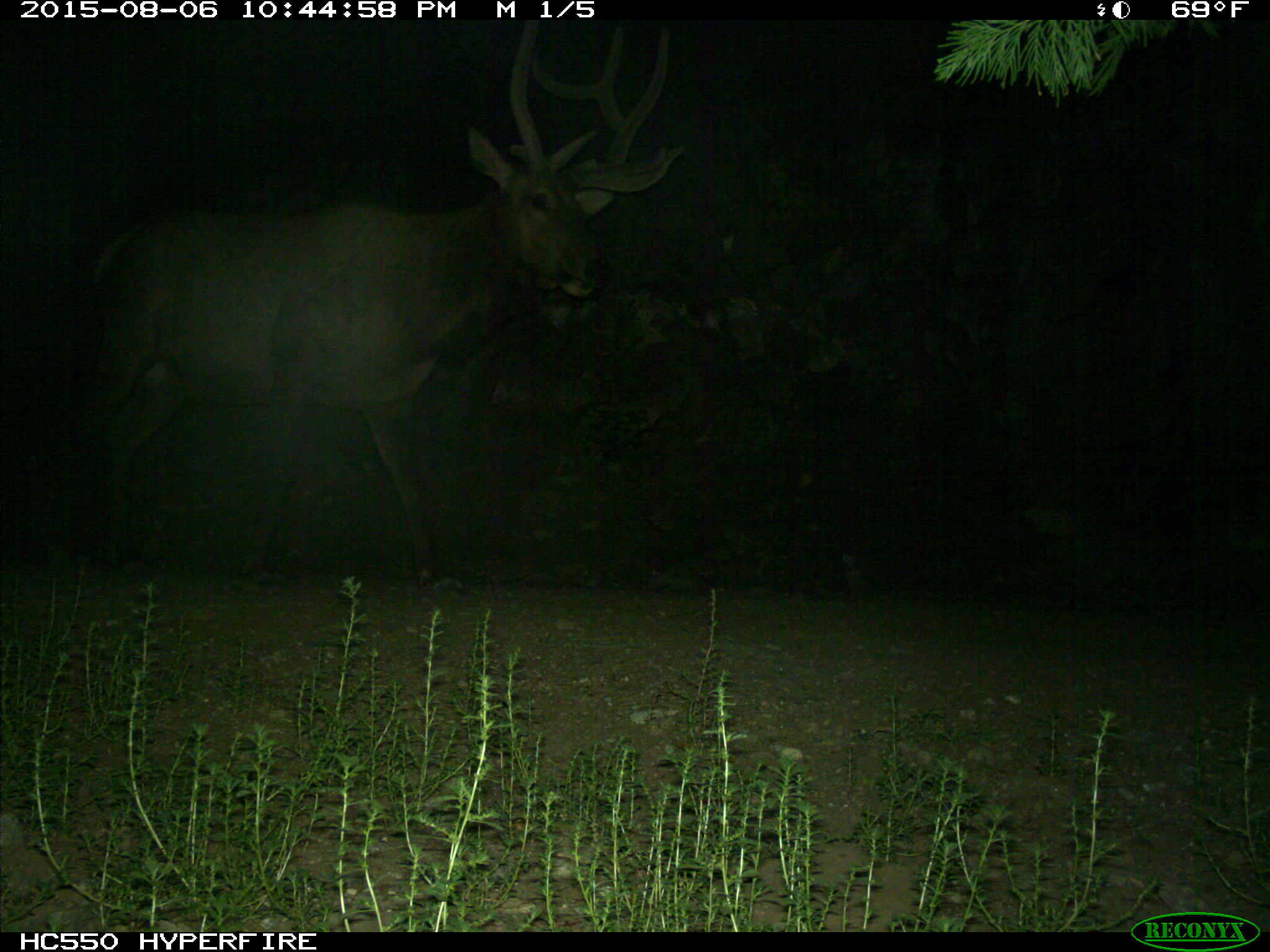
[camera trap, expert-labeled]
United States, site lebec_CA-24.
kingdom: Animalia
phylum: Chordata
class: Mammalia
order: Artiodactyla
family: Cervidae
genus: Cervus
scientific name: Cervus canadensis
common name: elk